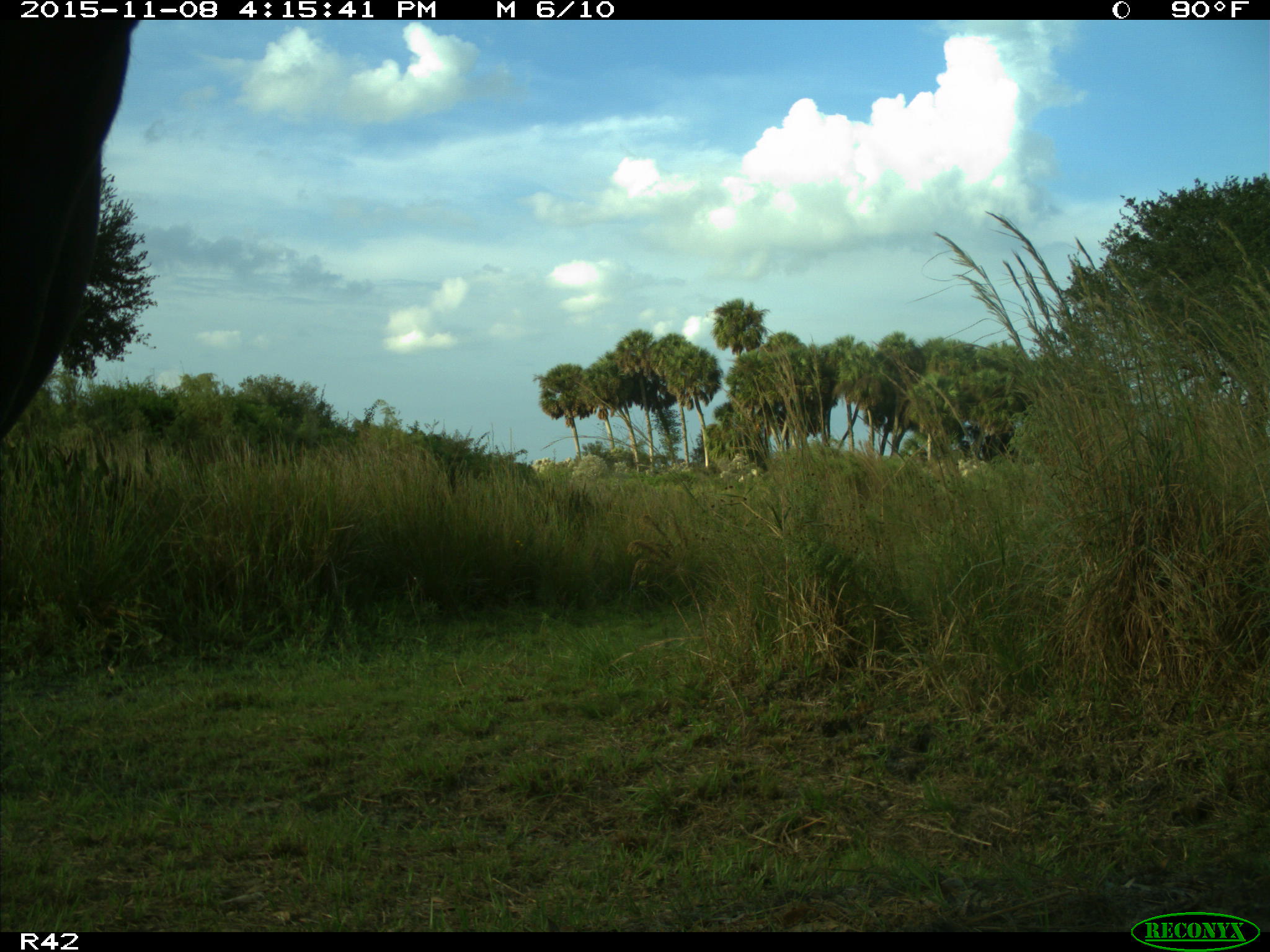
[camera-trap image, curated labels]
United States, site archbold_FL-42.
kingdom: Animalia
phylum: Chordata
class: Mammalia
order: Artiodactyla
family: Bovidae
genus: Bos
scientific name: Bos taurus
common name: domestic cow